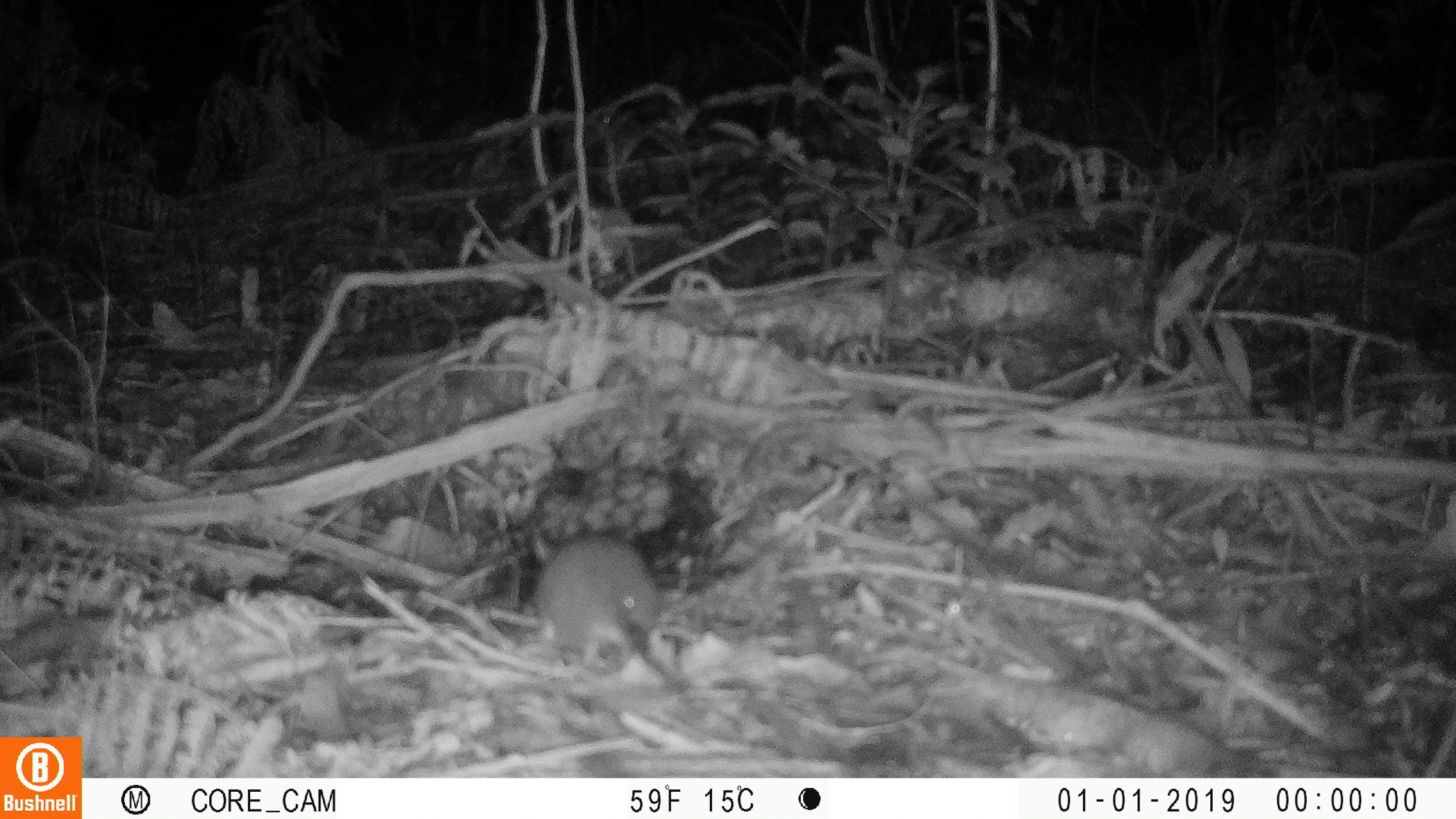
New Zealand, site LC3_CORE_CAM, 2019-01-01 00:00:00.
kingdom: Animalia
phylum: Chordata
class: Mammalia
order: Rodentia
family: Muridae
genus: Mus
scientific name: Mus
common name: mouse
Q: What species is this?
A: Mouse (Mus).